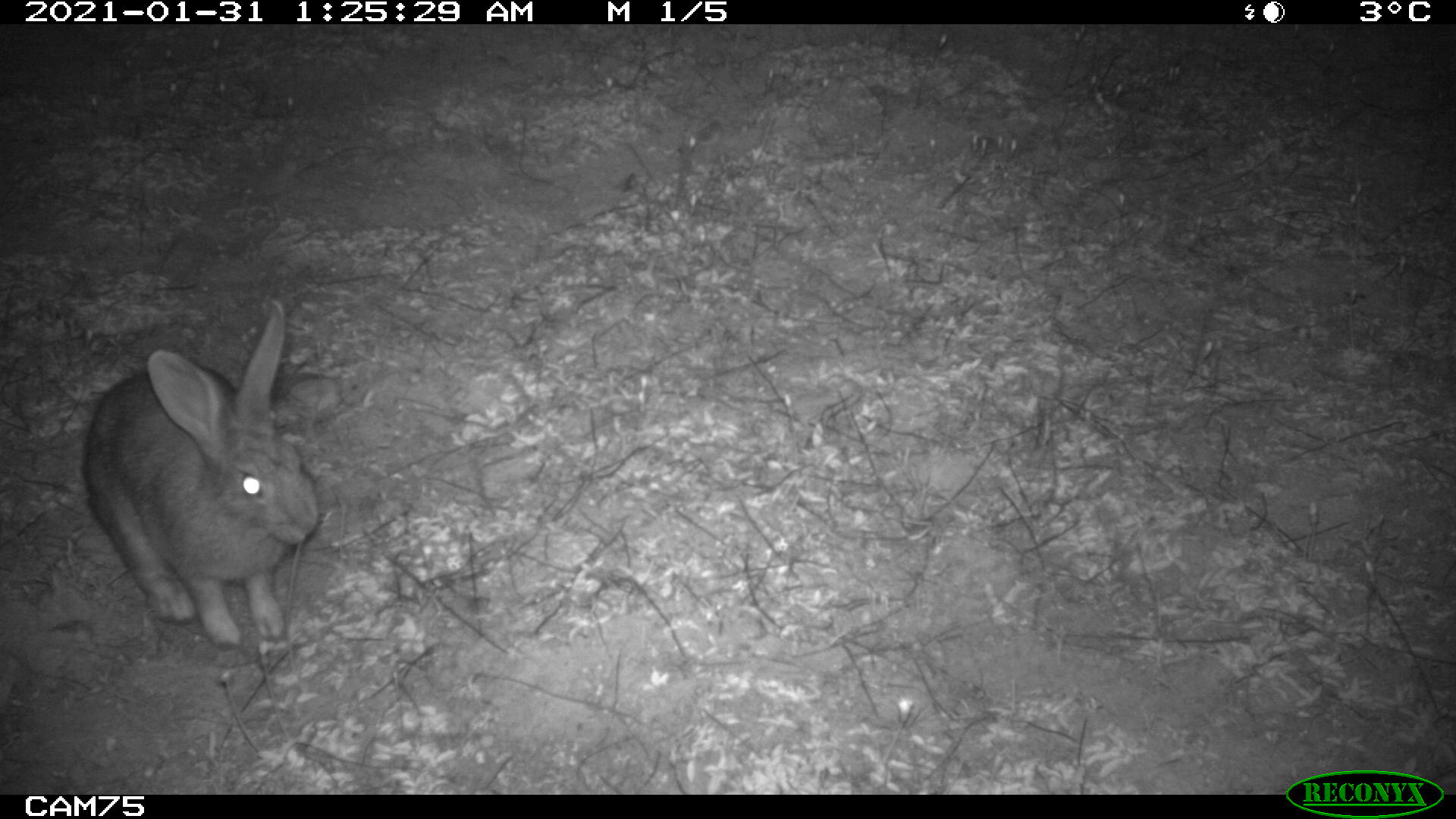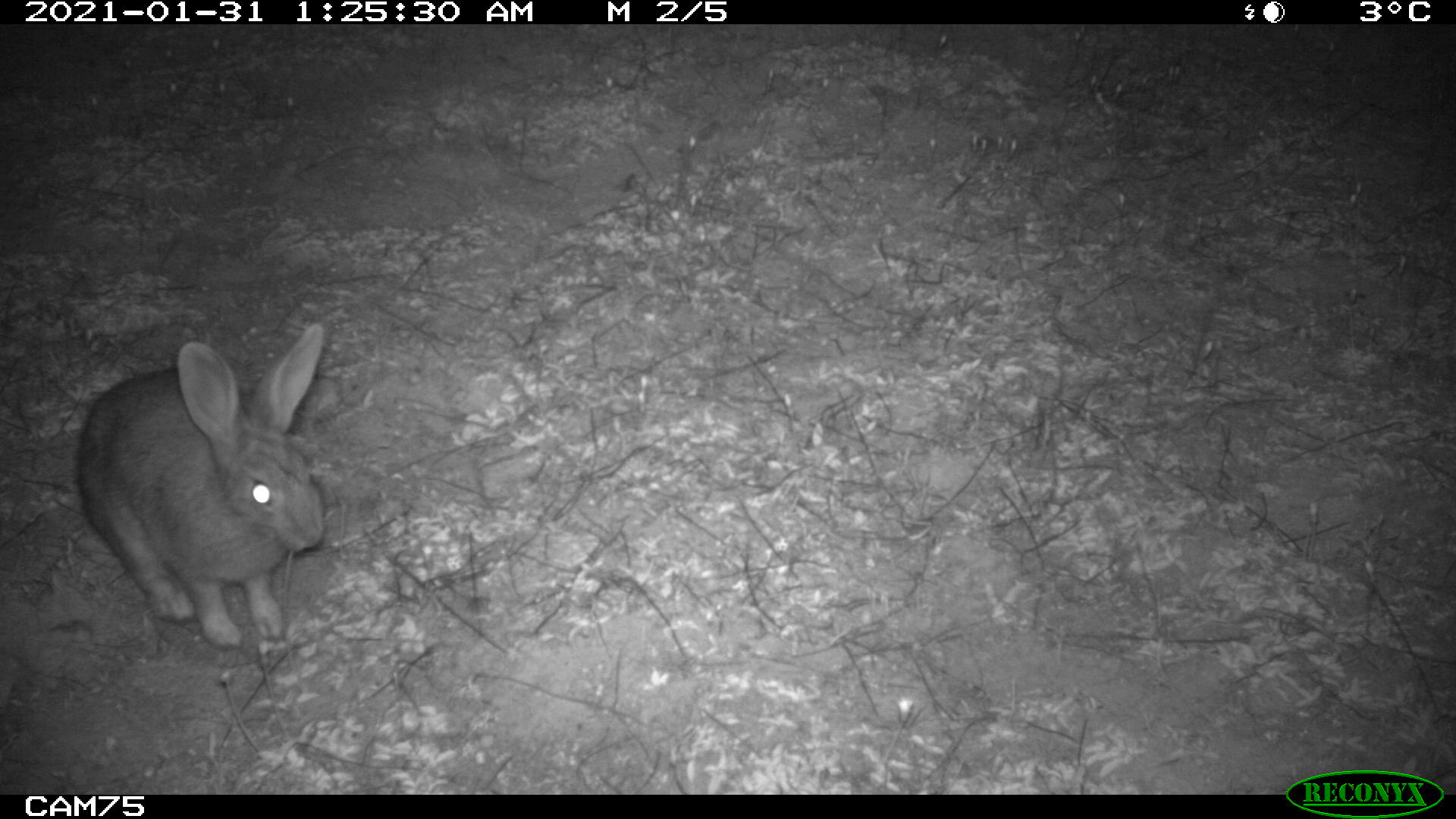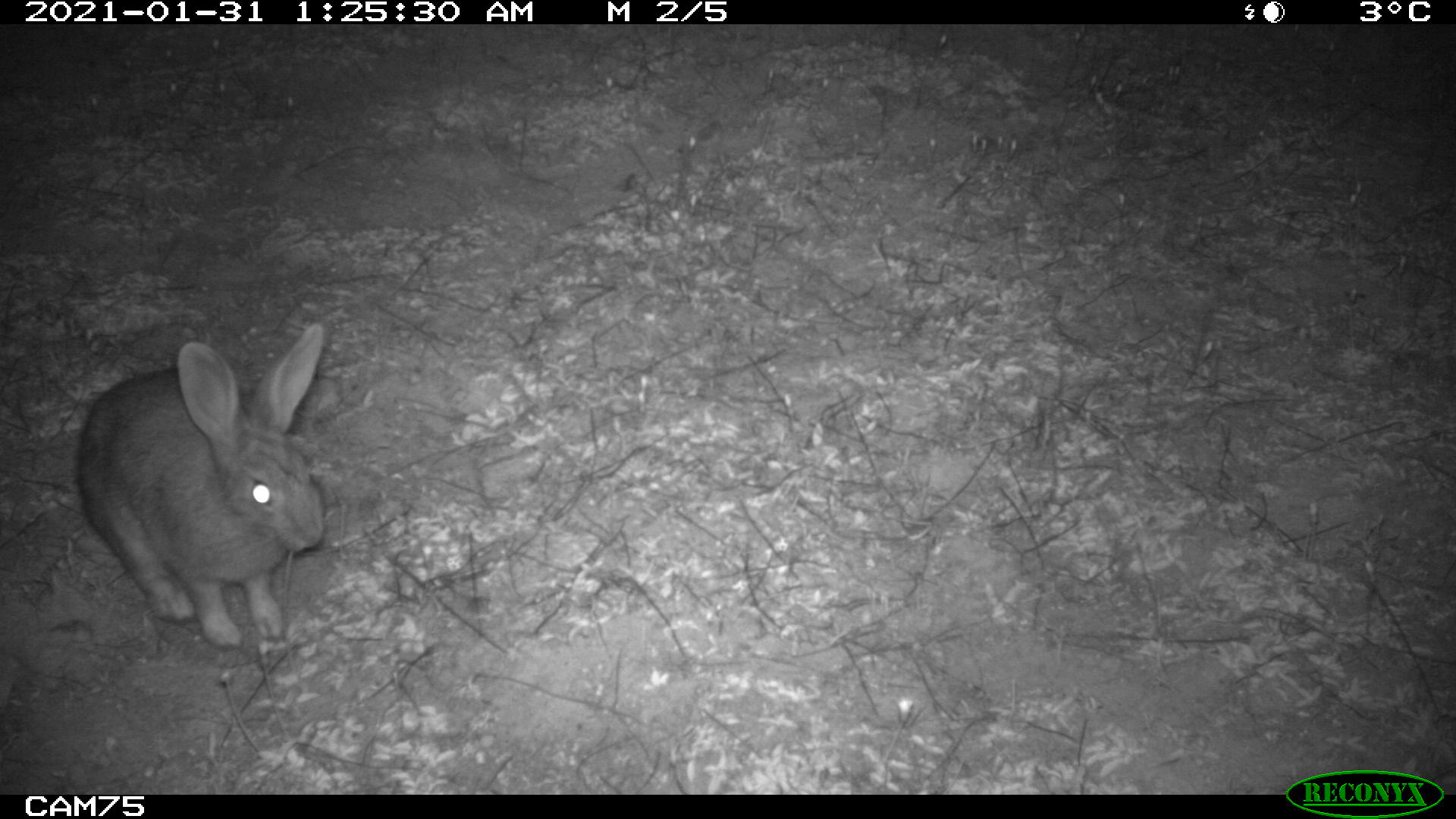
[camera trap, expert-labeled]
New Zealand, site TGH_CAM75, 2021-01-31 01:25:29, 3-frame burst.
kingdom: Animalia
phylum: Chordata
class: Mammalia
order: Lagomorpha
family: Leporidae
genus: Oryctolagus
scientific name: Oryctolagus cuniculus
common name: european rabbit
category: rabbit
Rabbit (european rabbit) (Oryctolagus cuniculus).